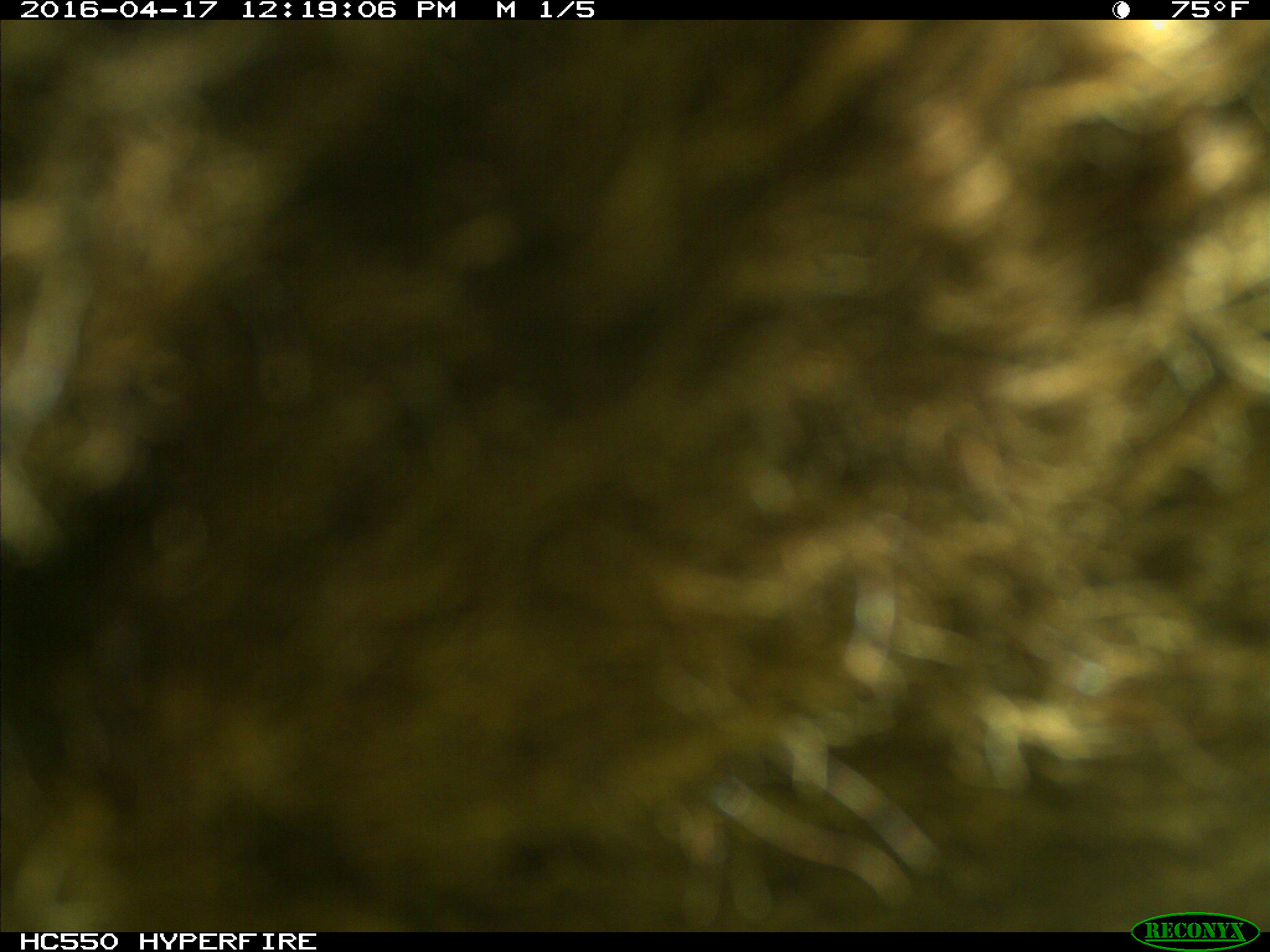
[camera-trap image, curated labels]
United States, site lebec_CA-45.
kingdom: Animalia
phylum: Chordata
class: Mammalia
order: Artiodactyla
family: Bovidae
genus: Bos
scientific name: Bos taurus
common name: domestic cow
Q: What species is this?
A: Bos taurus (domestic cow).